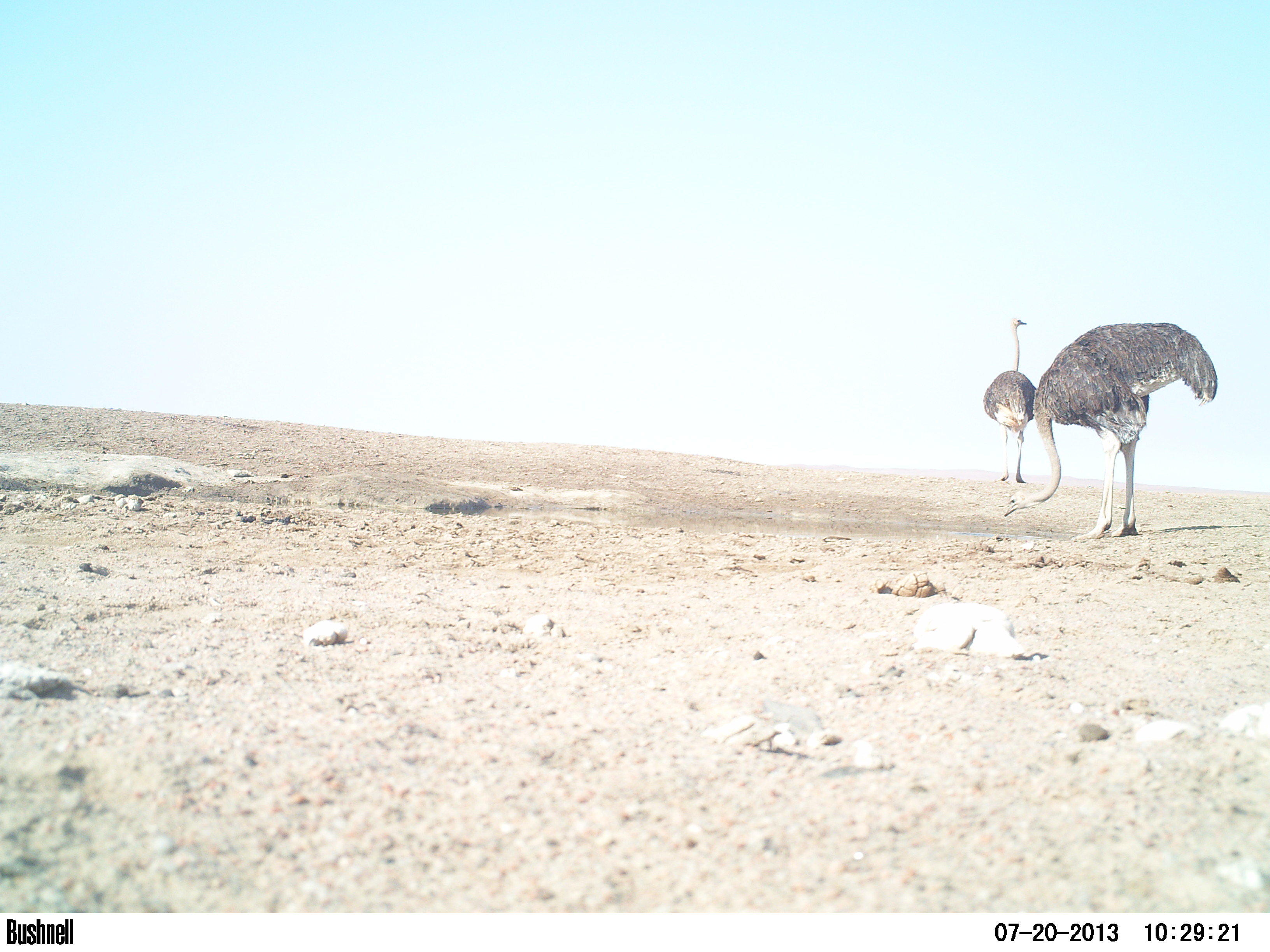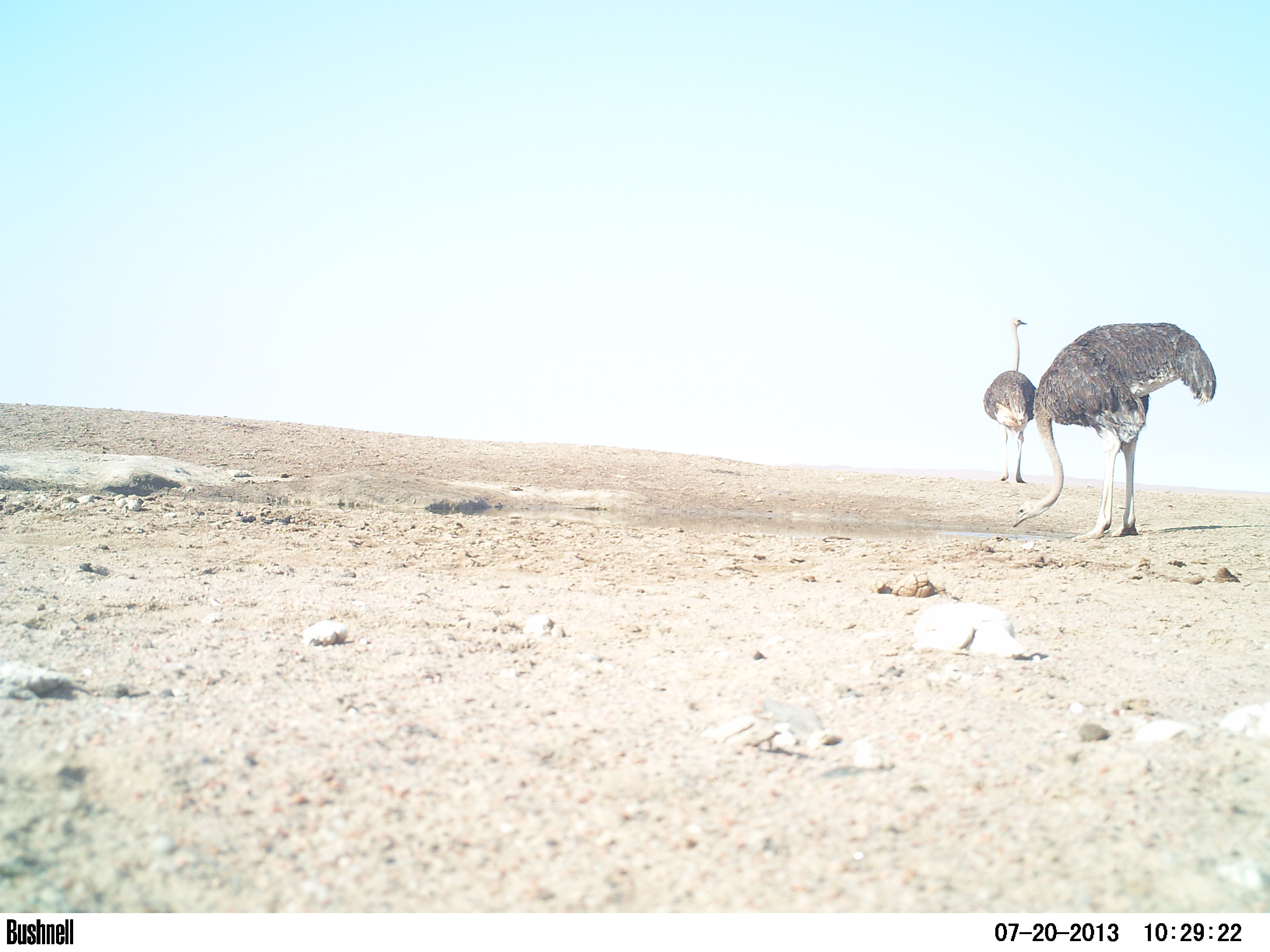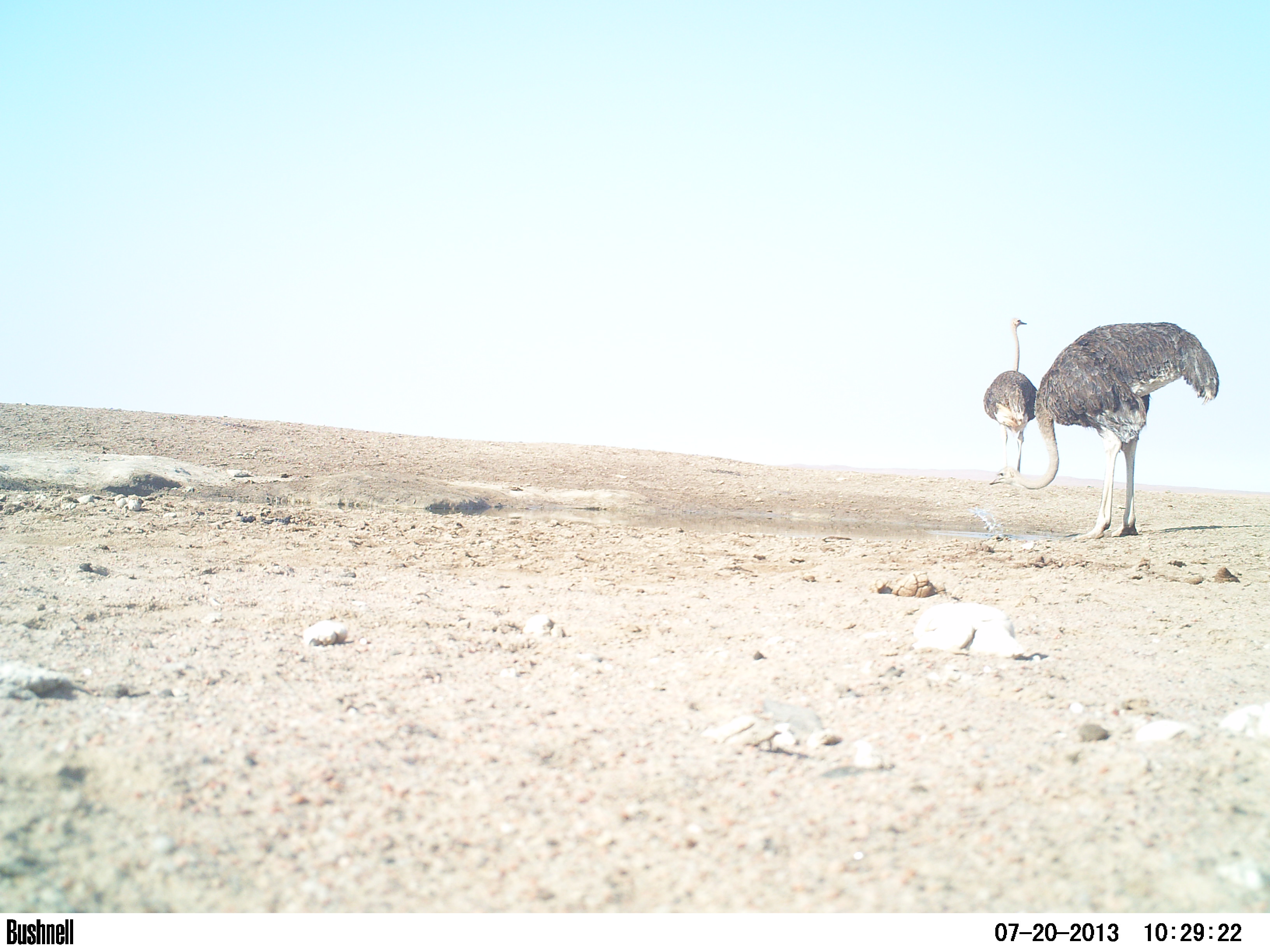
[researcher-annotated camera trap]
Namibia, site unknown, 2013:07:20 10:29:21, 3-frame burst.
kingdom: Animalia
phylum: Chordata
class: Aves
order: Struthioniformes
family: Struthionidae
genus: Struthio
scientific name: Struthio camelus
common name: common ostrich